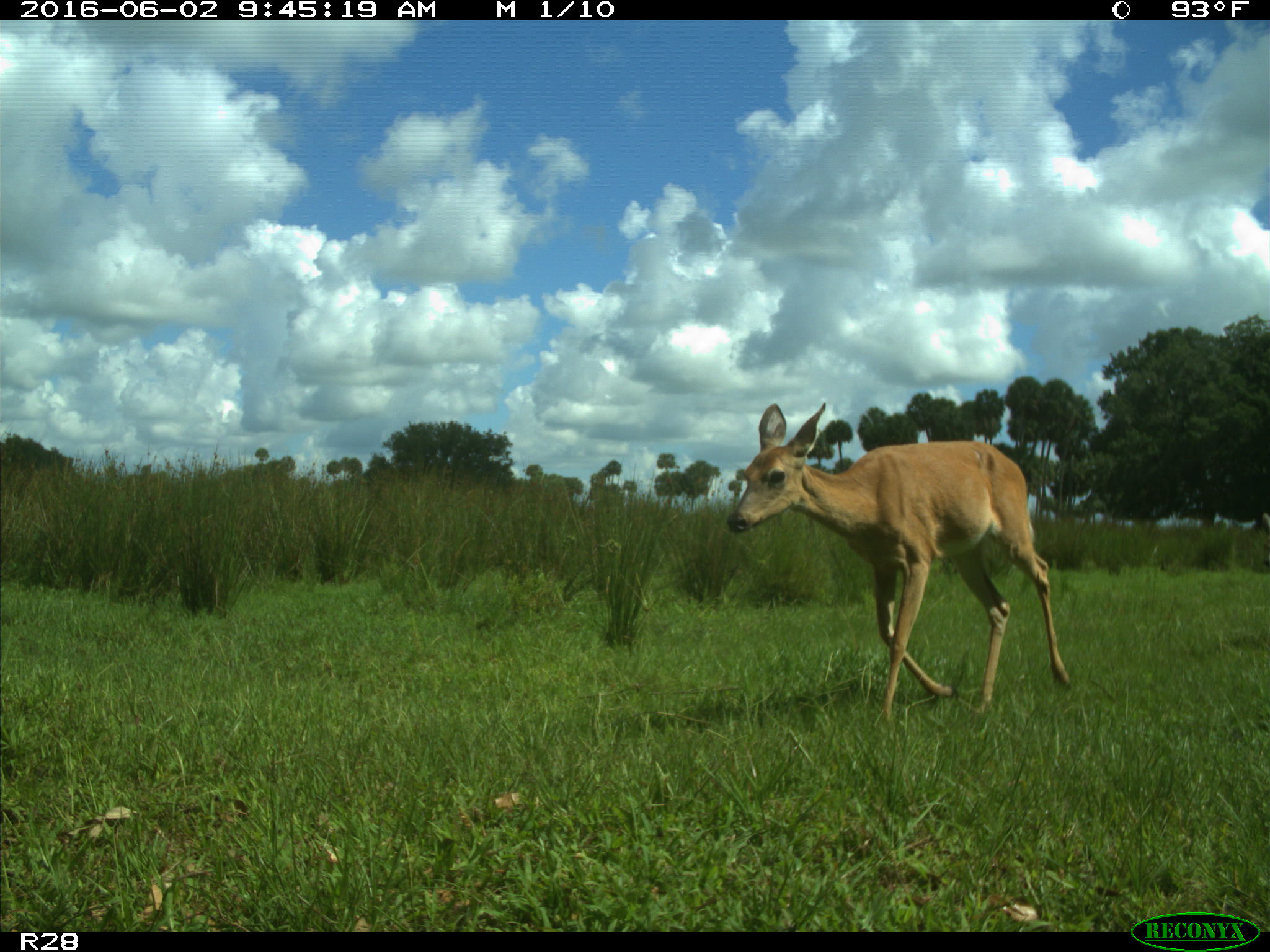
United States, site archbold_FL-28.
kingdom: Animalia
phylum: Chordata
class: Mammalia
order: Artiodactyla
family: Cervidae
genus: Odocoileus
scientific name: Odocoileus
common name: deer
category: unidentified deer